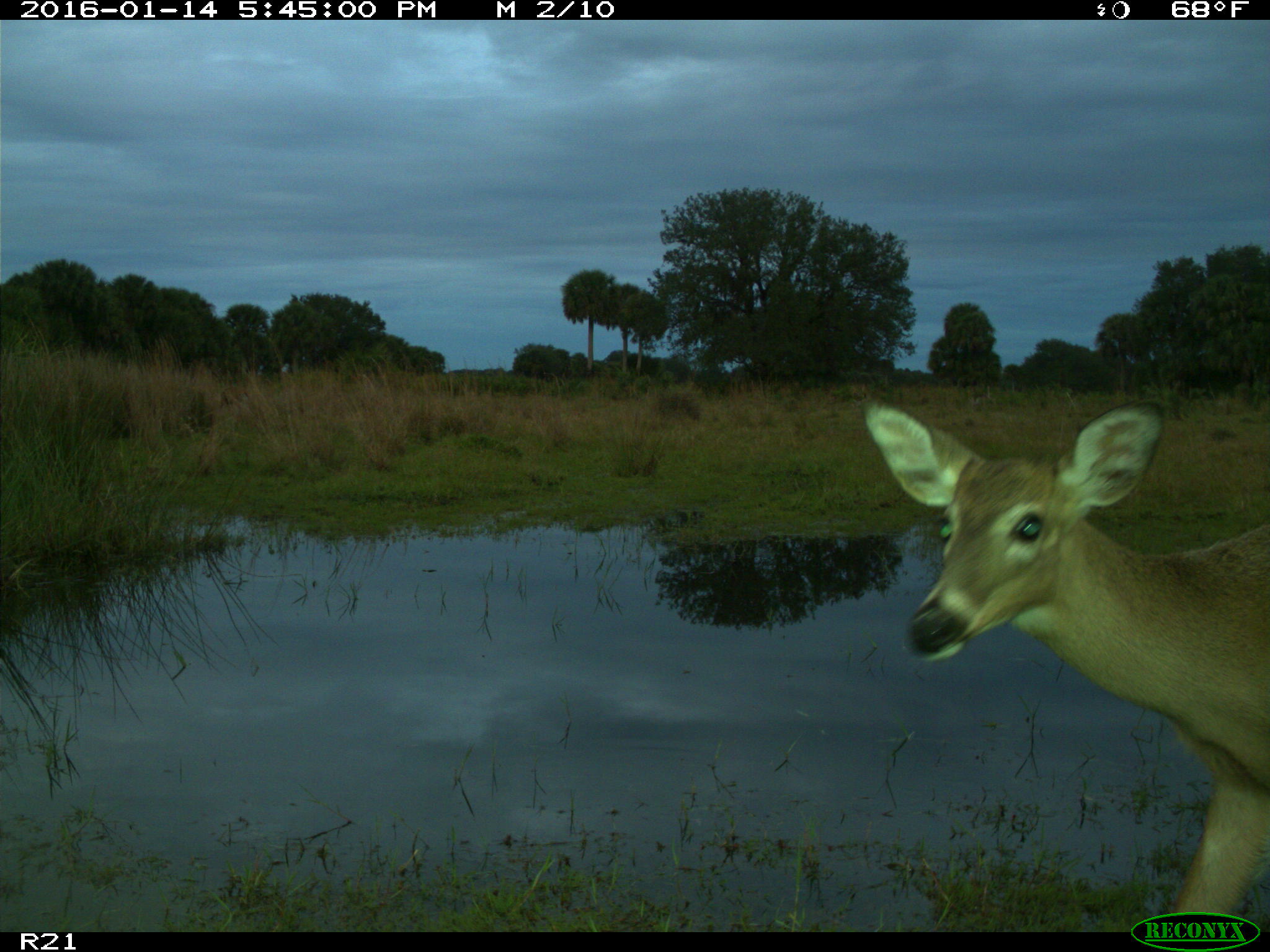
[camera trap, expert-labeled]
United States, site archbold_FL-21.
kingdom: Animalia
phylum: Chordata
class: Mammalia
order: Artiodactyla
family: Cervidae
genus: Odocoileus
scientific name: Odocoileus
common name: deer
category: unidentified deer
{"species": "unidentified deer (deer) (Odocoileus)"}